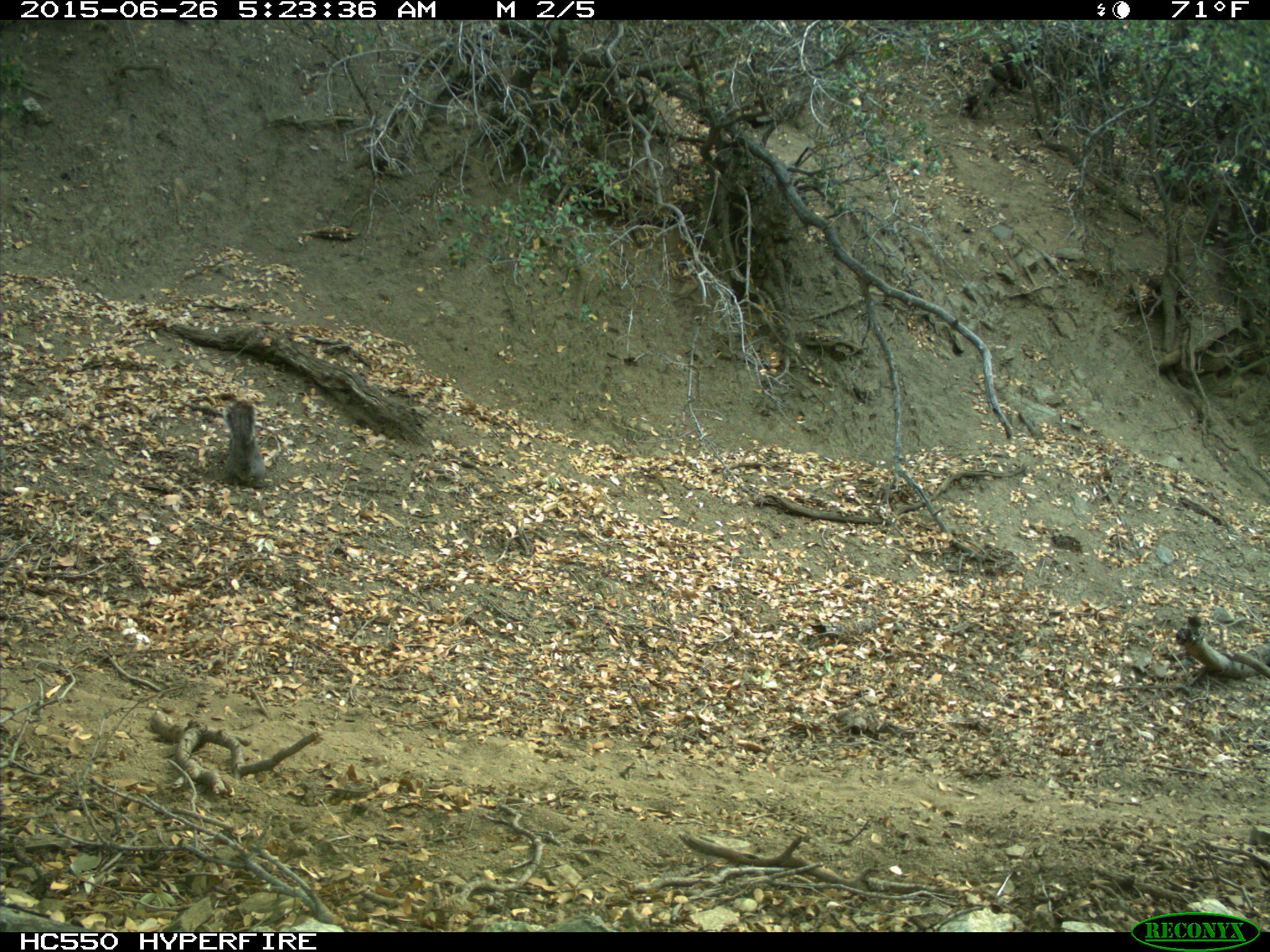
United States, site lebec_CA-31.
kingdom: Animalia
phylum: Chordata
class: Mammalia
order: Rodentia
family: Sciuridae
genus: Sciurus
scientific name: Sciurus carolinensis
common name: eastern gray squirrel